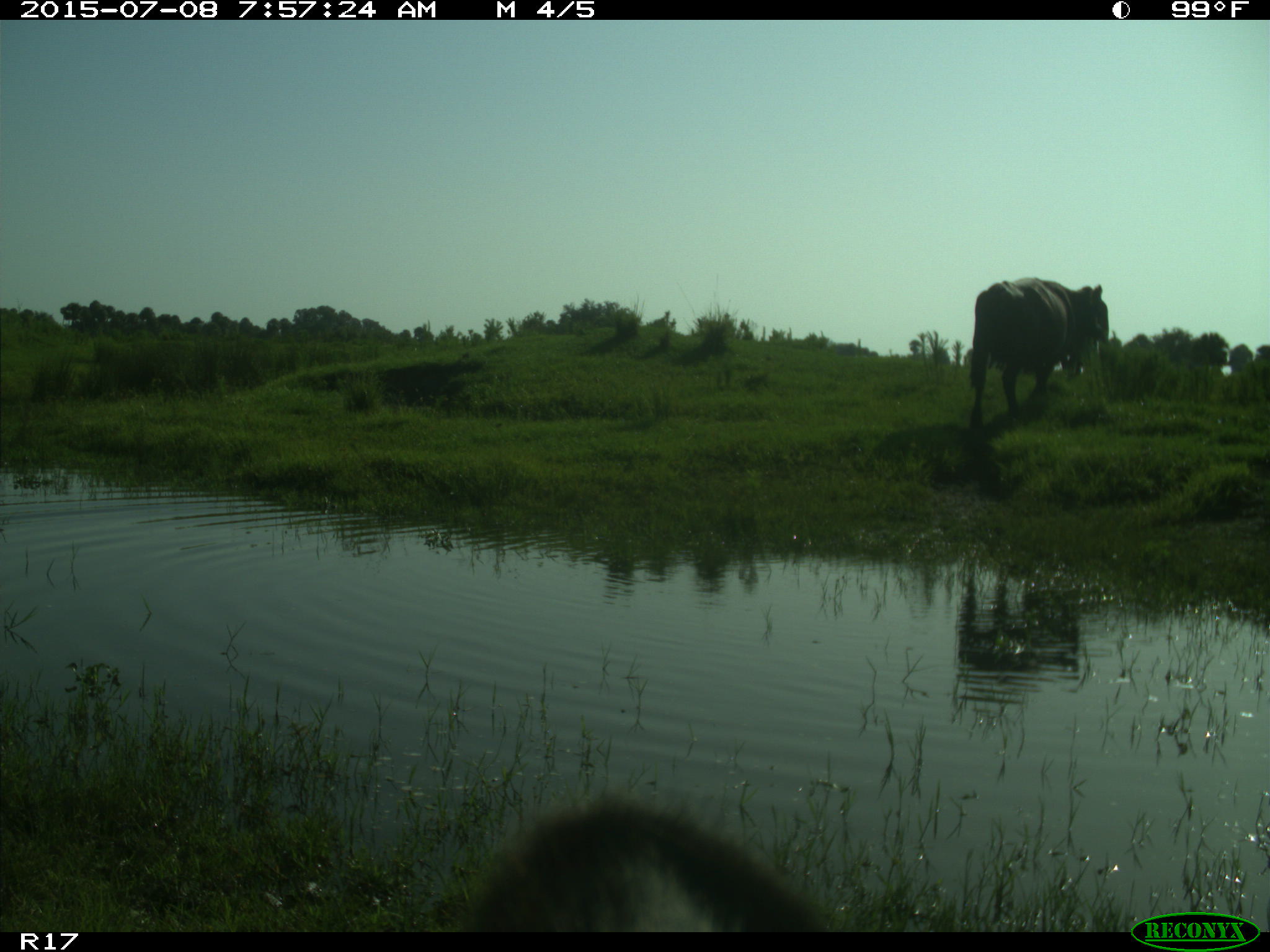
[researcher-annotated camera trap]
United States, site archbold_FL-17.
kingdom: Animalia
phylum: Chordata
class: Mammalia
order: Artiodactyla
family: Bovidae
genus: Bos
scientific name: Bos taurus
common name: domestic cow